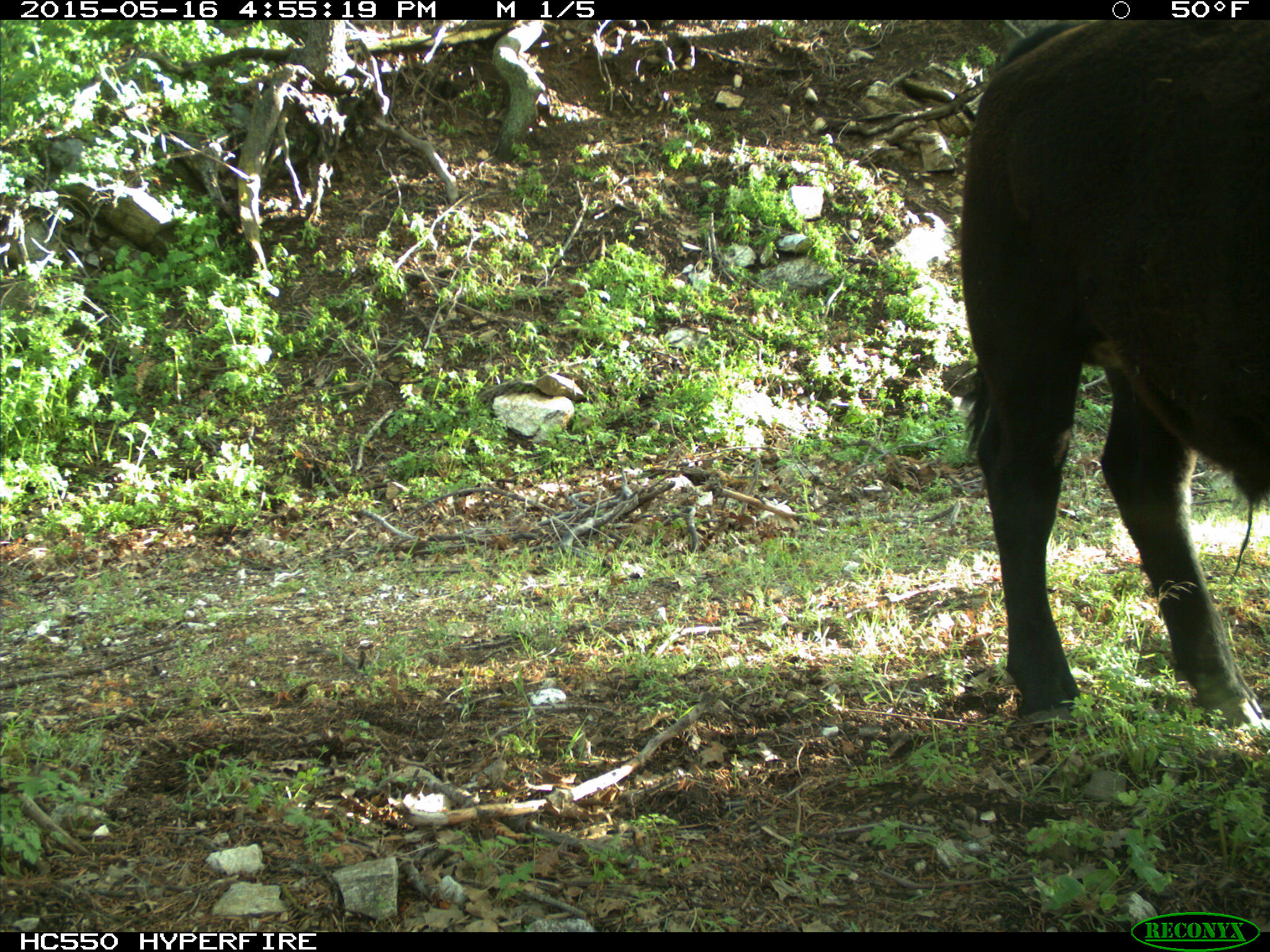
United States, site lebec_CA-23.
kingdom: Animalia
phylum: Chordata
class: Mammalia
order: Artiodactyla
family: Bovidae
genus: Bos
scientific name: Bos taurus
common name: domestic cow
Bos taurus (domestic cow).